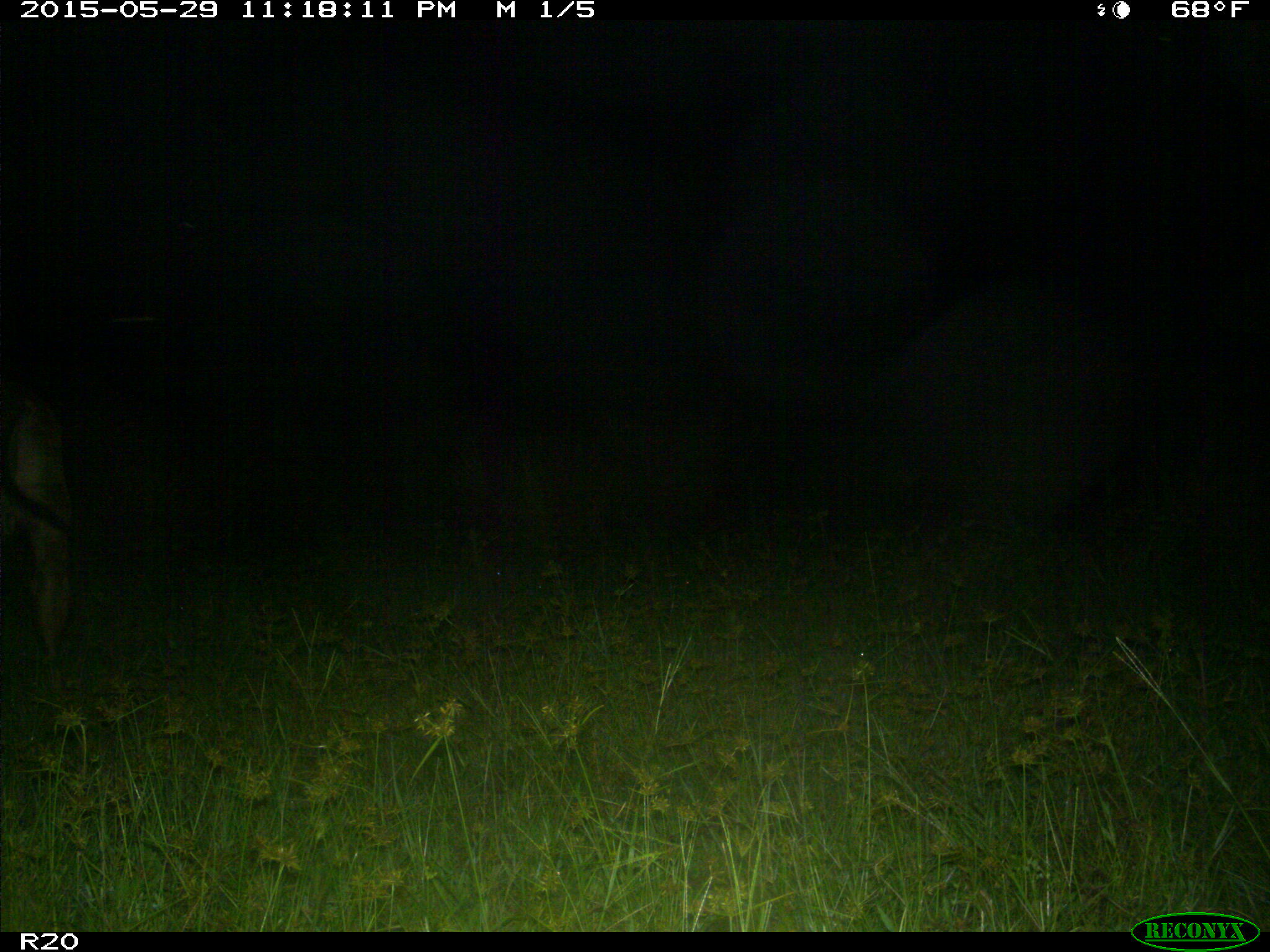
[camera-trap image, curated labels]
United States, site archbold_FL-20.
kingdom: Animalia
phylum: Chordata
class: Mammalia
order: Artiodactyla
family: Bovidae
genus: Bos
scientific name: Bos taurus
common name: domestic cow